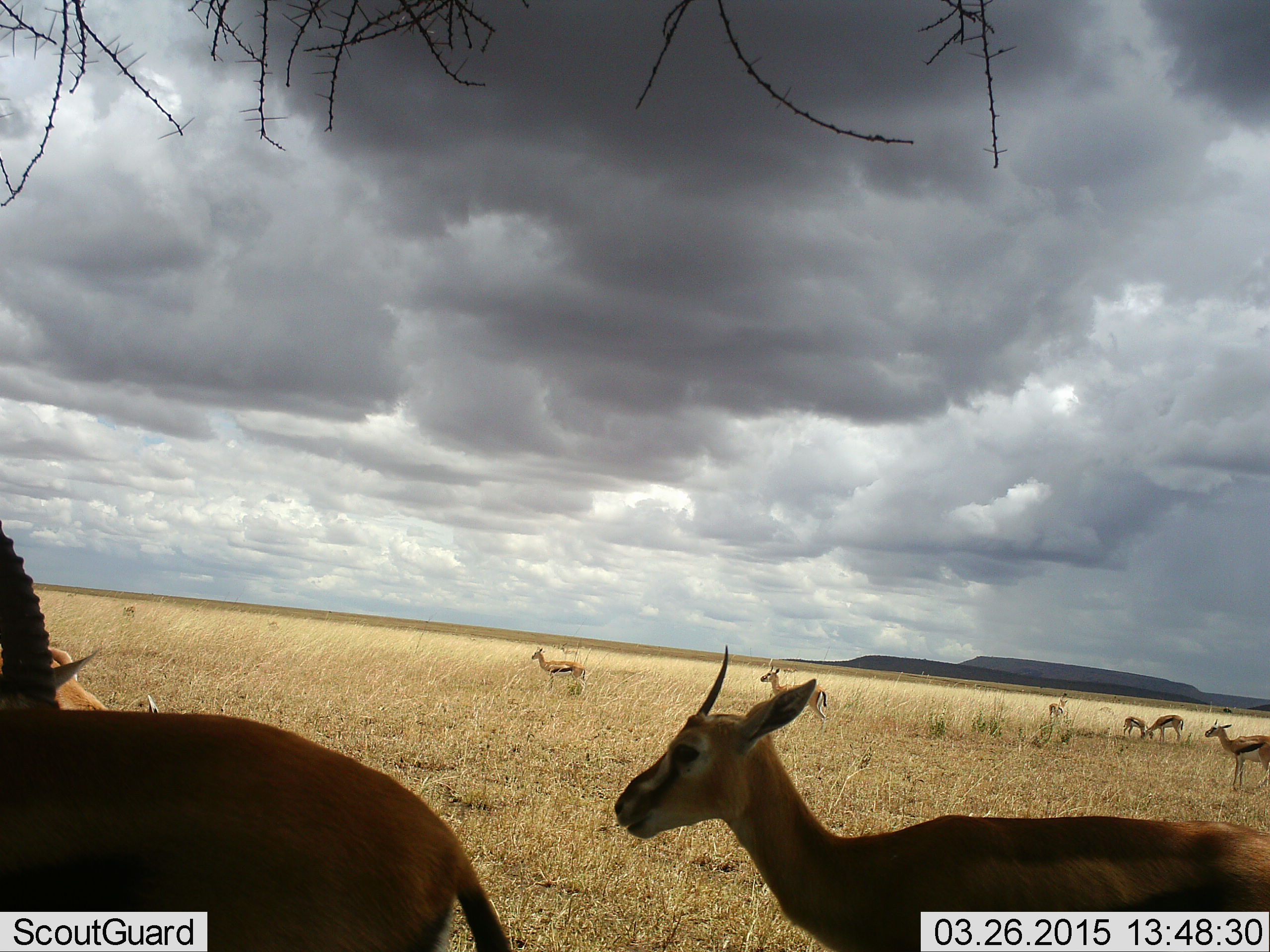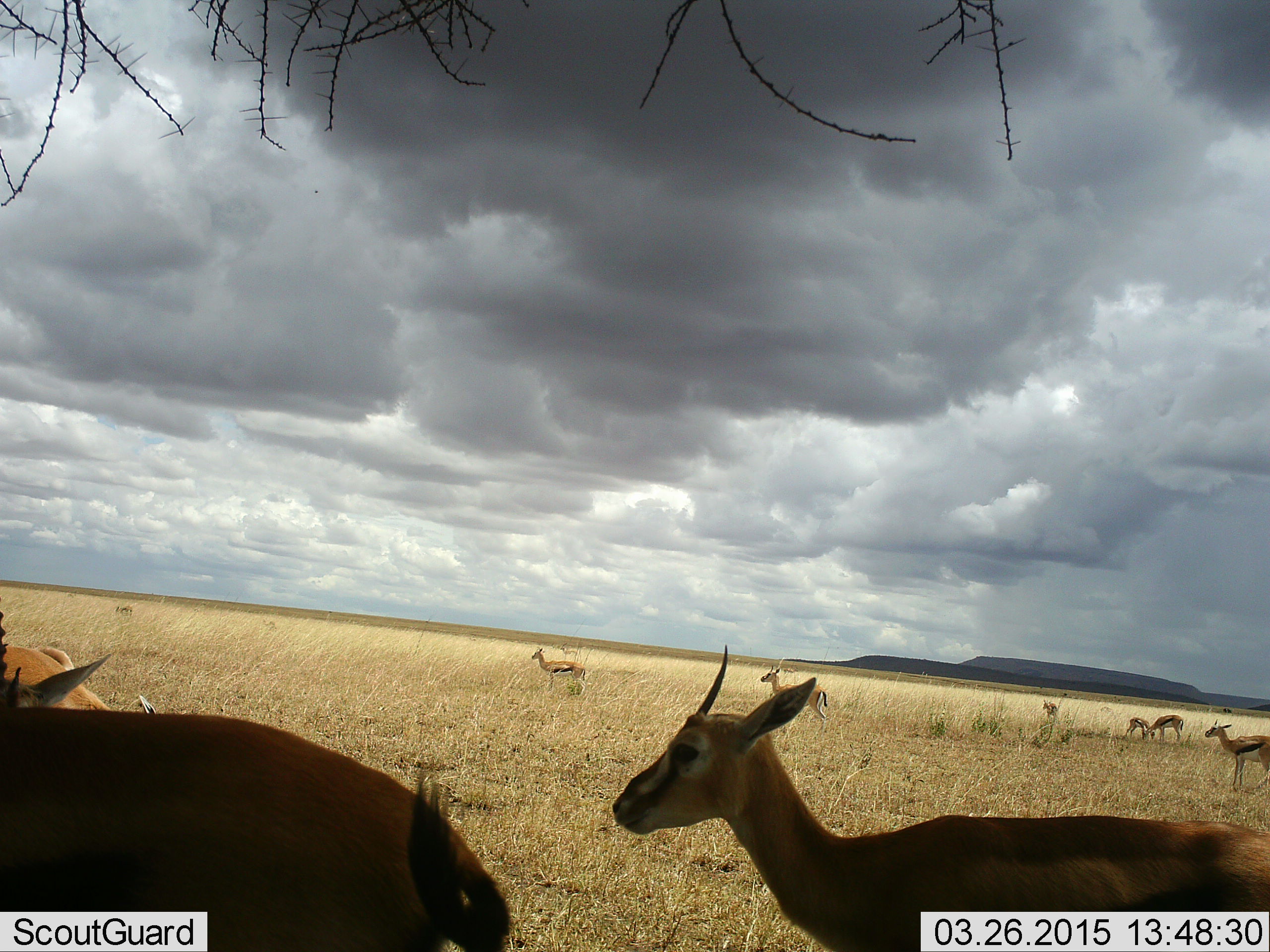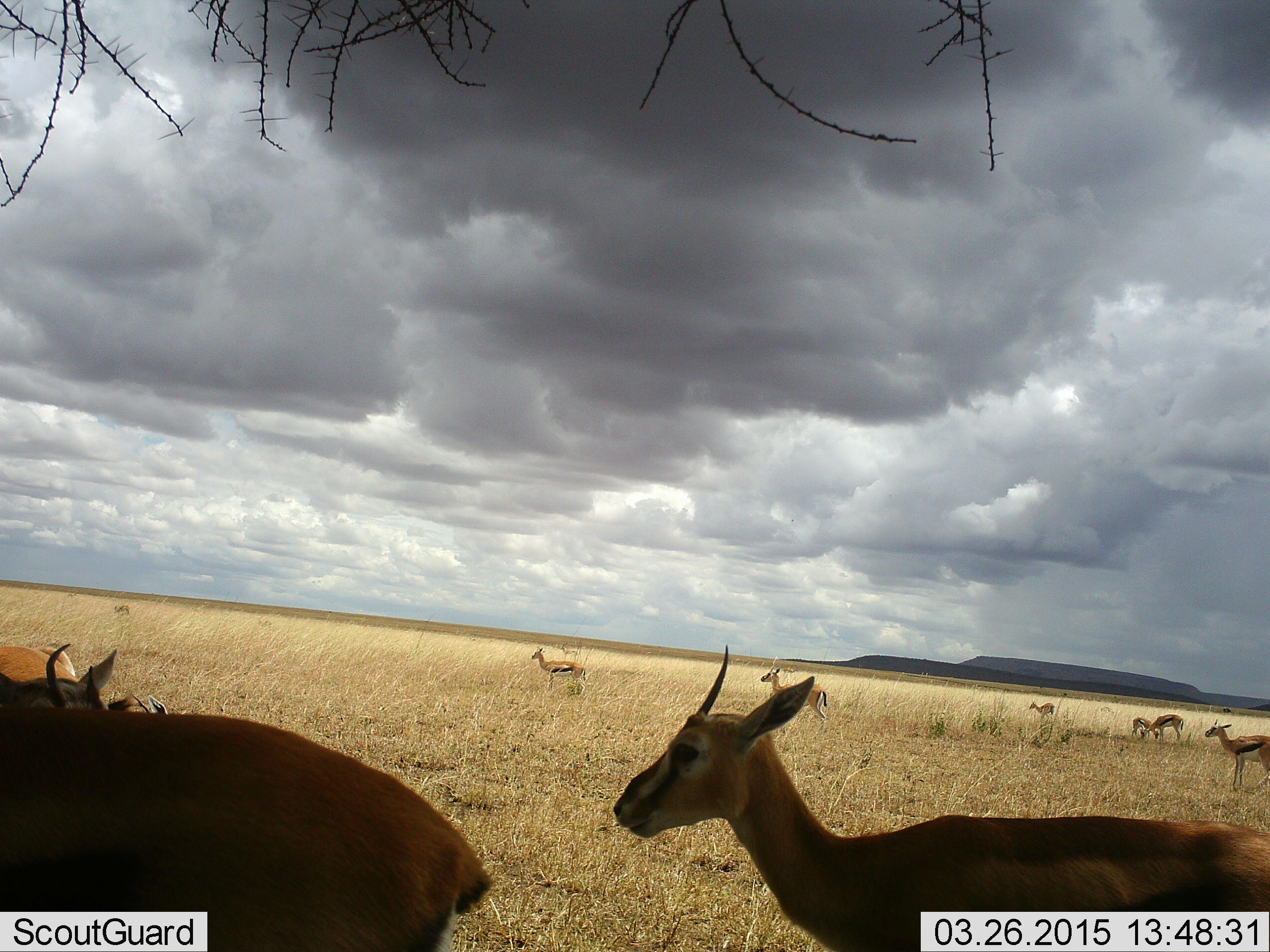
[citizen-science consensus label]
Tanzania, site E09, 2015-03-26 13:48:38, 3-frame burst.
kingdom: Animalia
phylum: Chordata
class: Mammalia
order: Artiodactyla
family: Bovidae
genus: Eudorcas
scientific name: Eudorcas thomsonii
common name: thomson's gazelle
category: gazellethomsons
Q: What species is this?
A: Gazellethomsons (thomson's gazelle) (Eudorcas thomsonii).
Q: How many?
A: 11-50.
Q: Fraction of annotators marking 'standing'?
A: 90%.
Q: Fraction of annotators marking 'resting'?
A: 10%.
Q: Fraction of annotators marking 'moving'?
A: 20%.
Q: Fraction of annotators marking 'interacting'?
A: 0%.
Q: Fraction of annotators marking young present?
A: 20%.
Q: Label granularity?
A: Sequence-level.